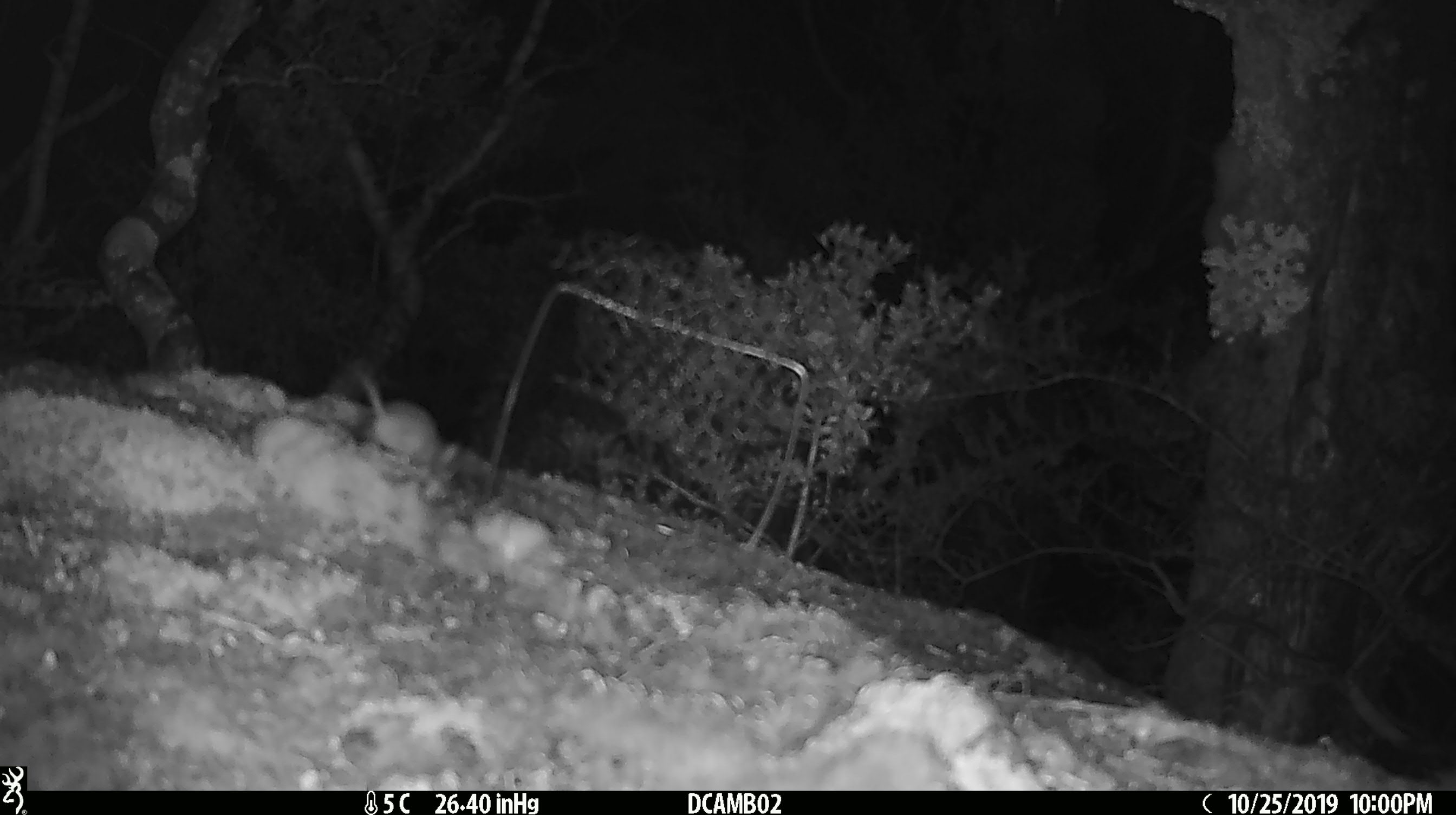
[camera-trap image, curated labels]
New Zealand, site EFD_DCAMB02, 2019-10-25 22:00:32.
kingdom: Animalia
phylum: Chordata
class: Mammalia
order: Rodentia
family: Muridae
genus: Mus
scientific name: Mus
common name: mouse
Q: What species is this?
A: Mouse (Mus).